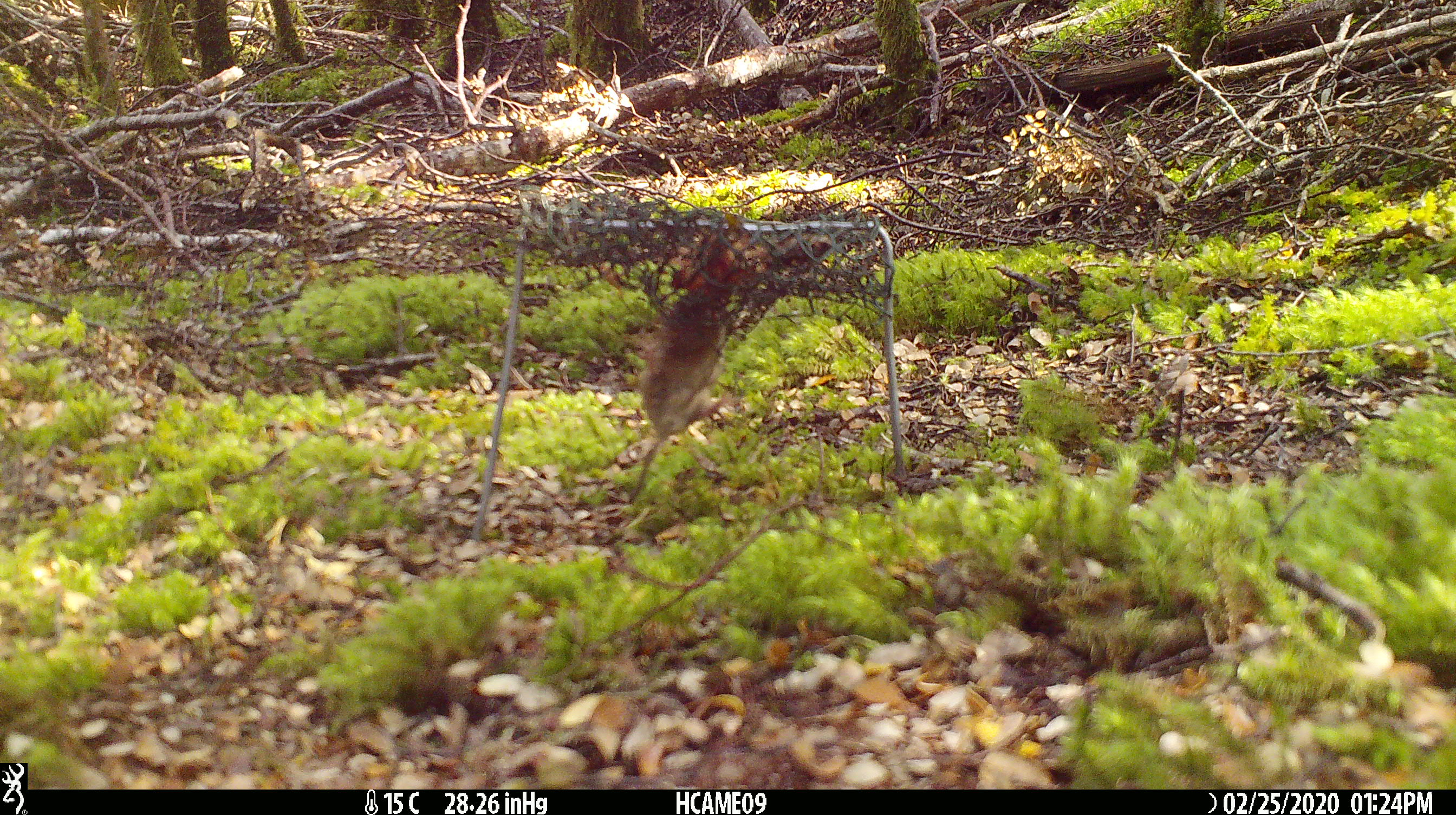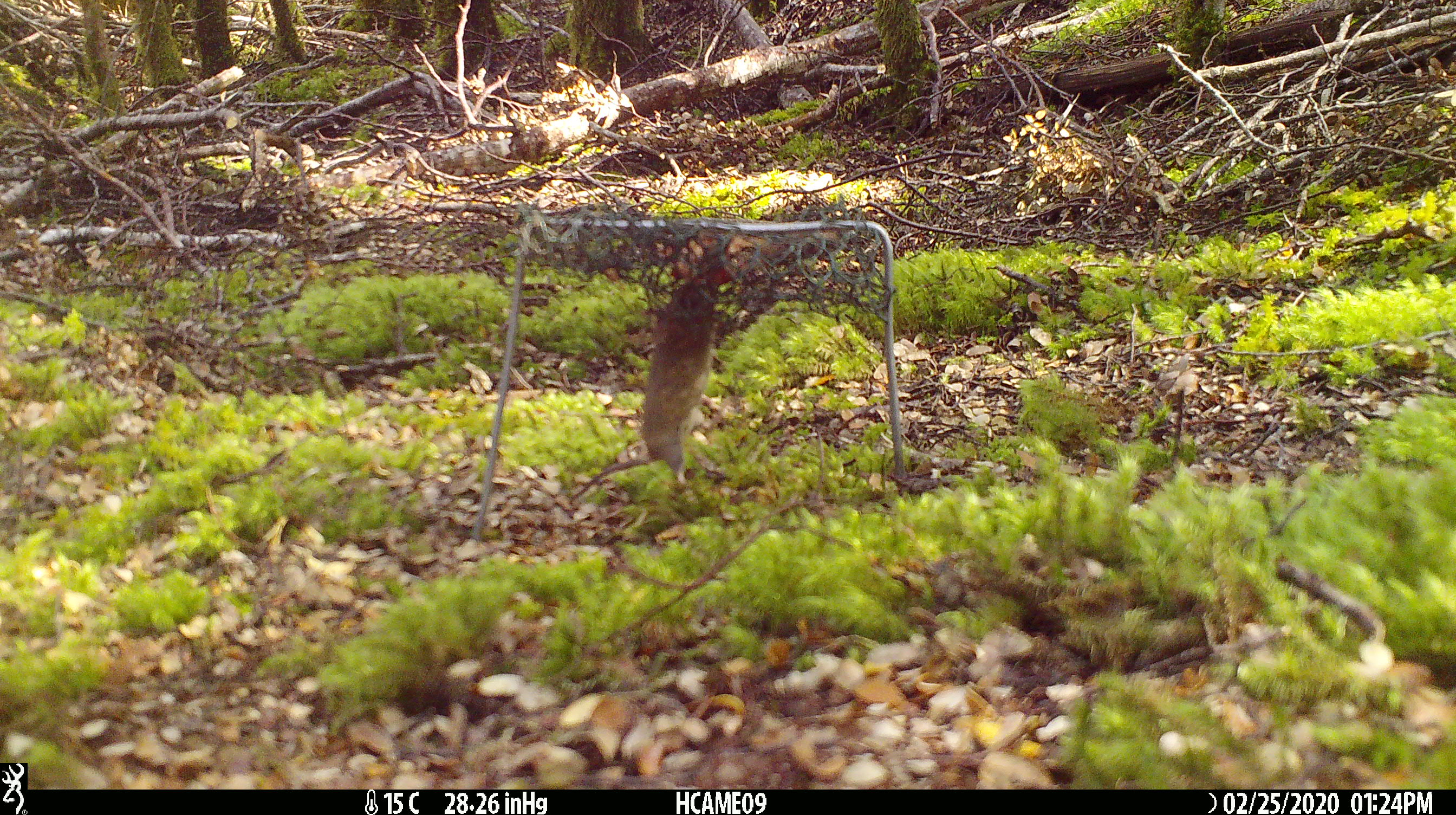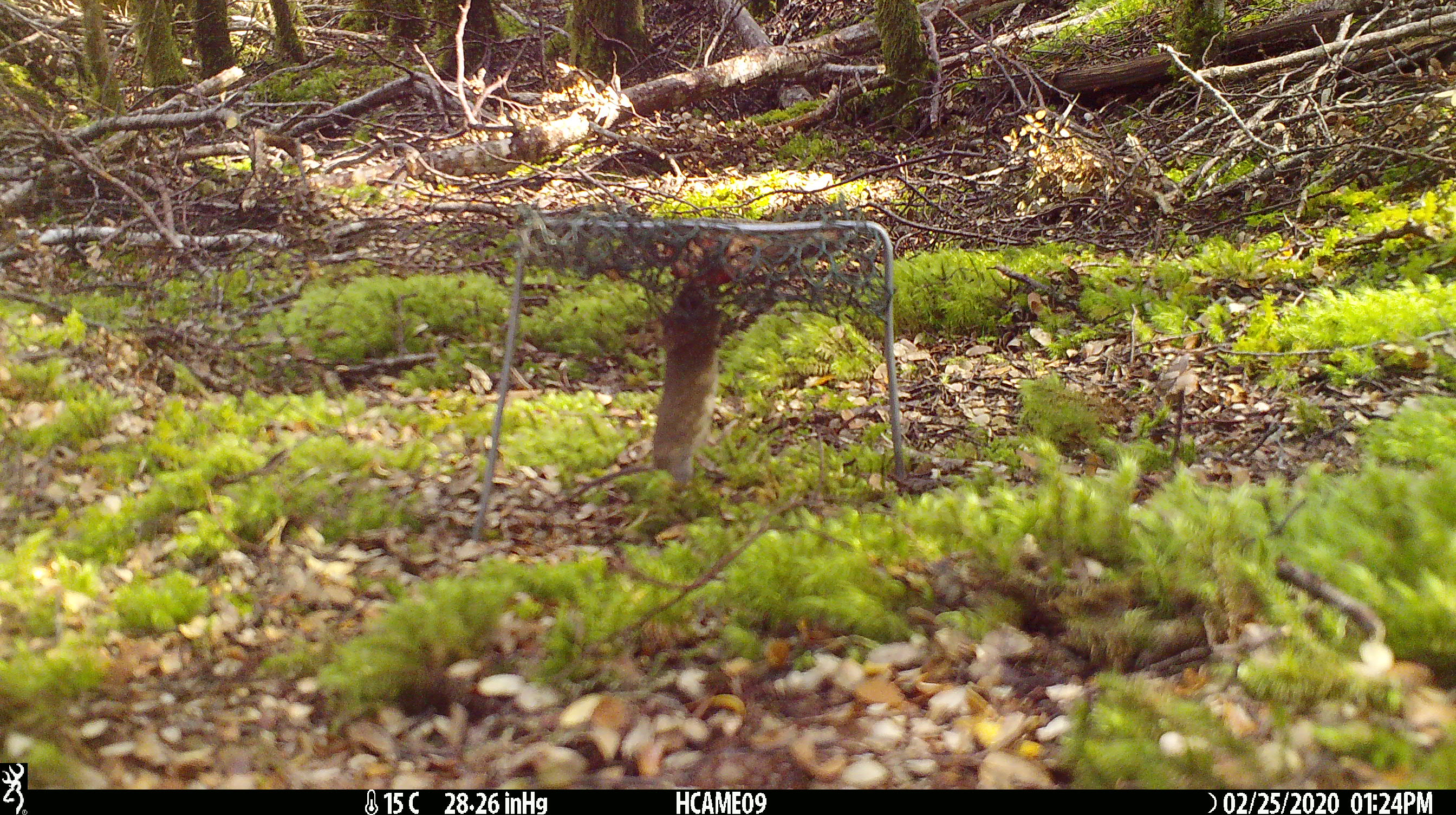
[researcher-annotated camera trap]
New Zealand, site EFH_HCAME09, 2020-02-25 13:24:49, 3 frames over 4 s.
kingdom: Animalia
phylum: Chordata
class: Mammalia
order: Rodentia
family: Muridae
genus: Mus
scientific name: Mus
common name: mouse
Mouse (Mus).